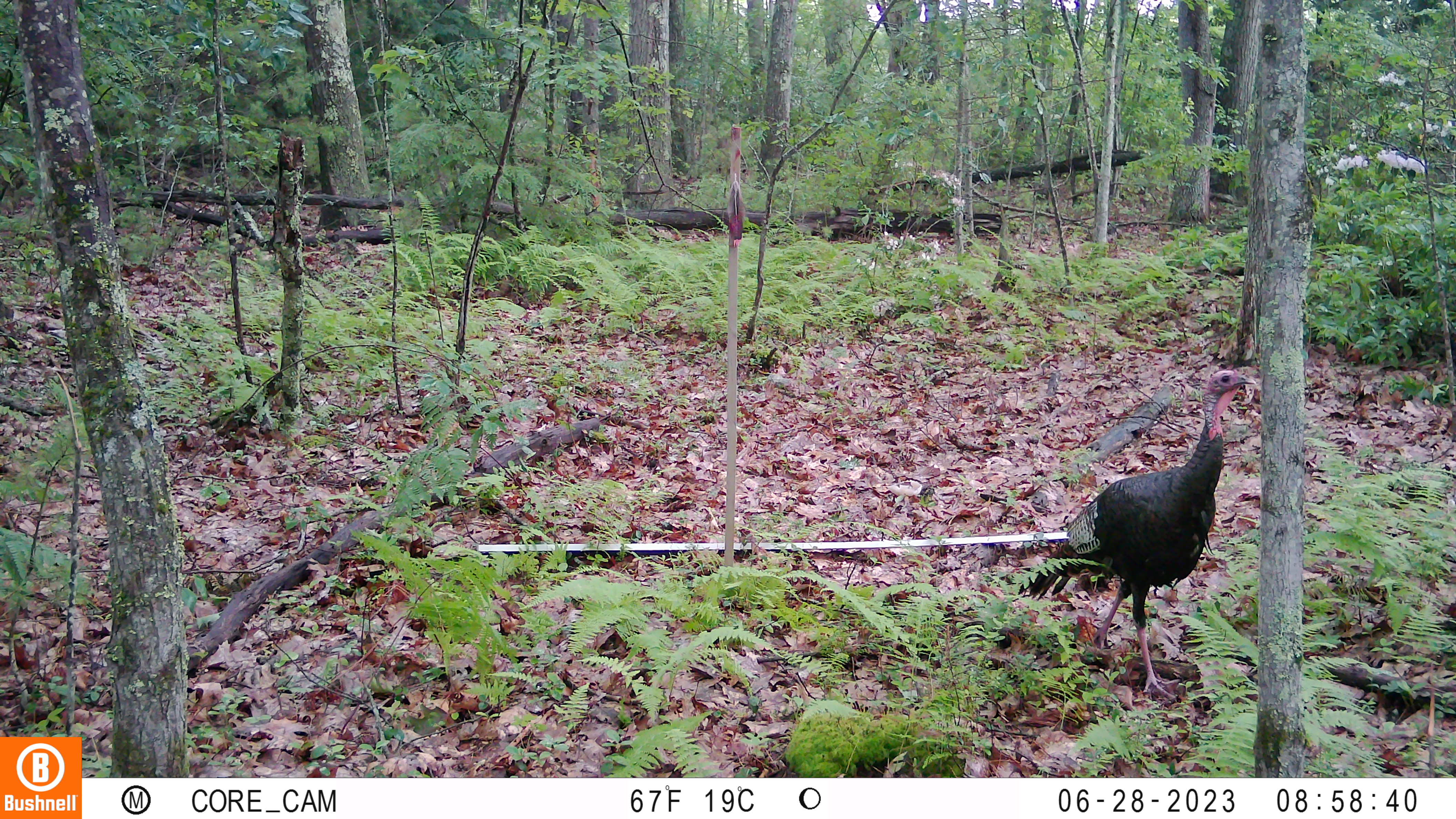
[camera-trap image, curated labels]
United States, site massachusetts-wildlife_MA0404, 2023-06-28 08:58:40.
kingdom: Animalia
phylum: Chordata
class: Aves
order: Galliformes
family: Phasianidae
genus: Meleagris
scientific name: Meleagris gallopavo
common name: wild turkey